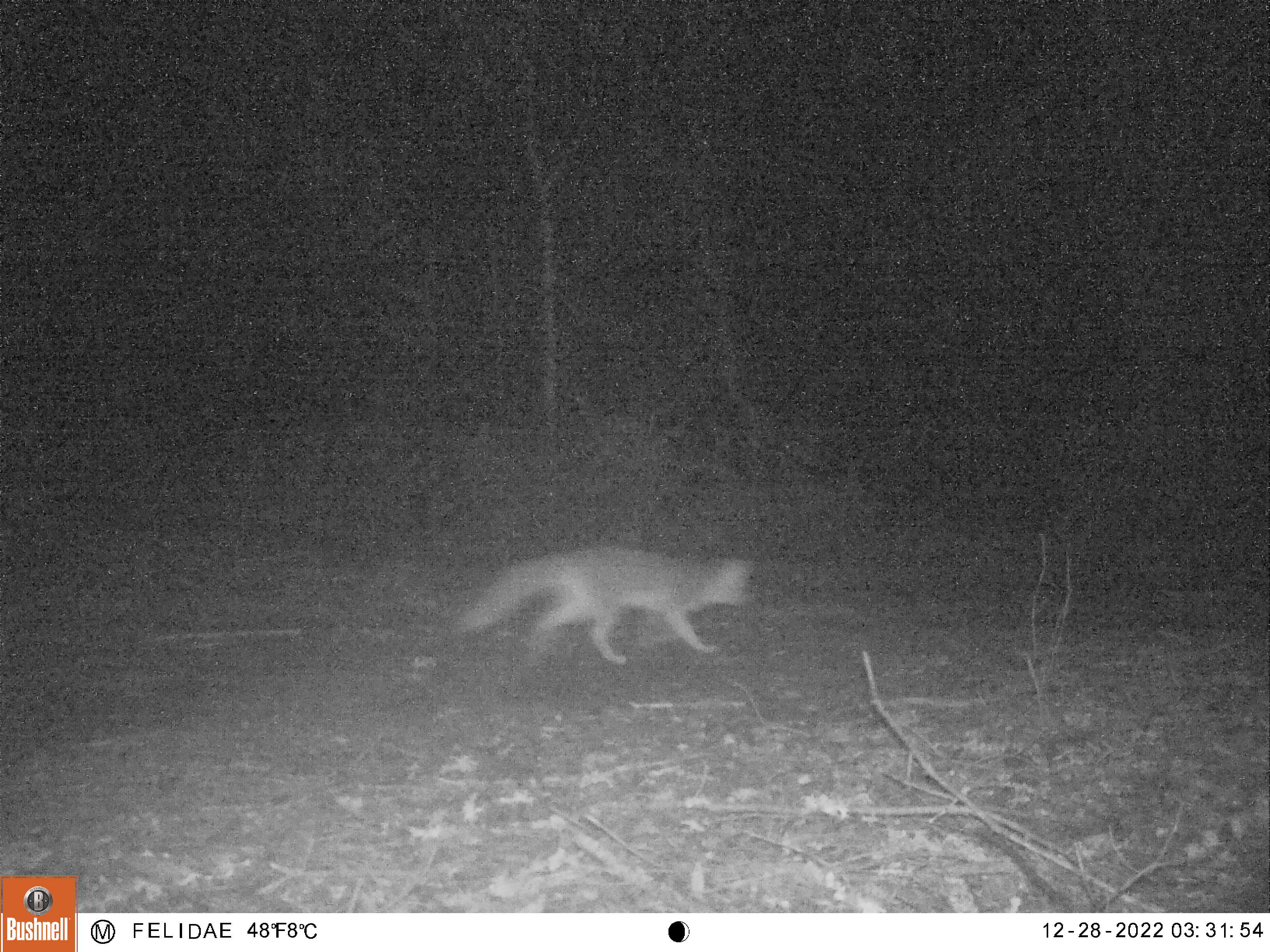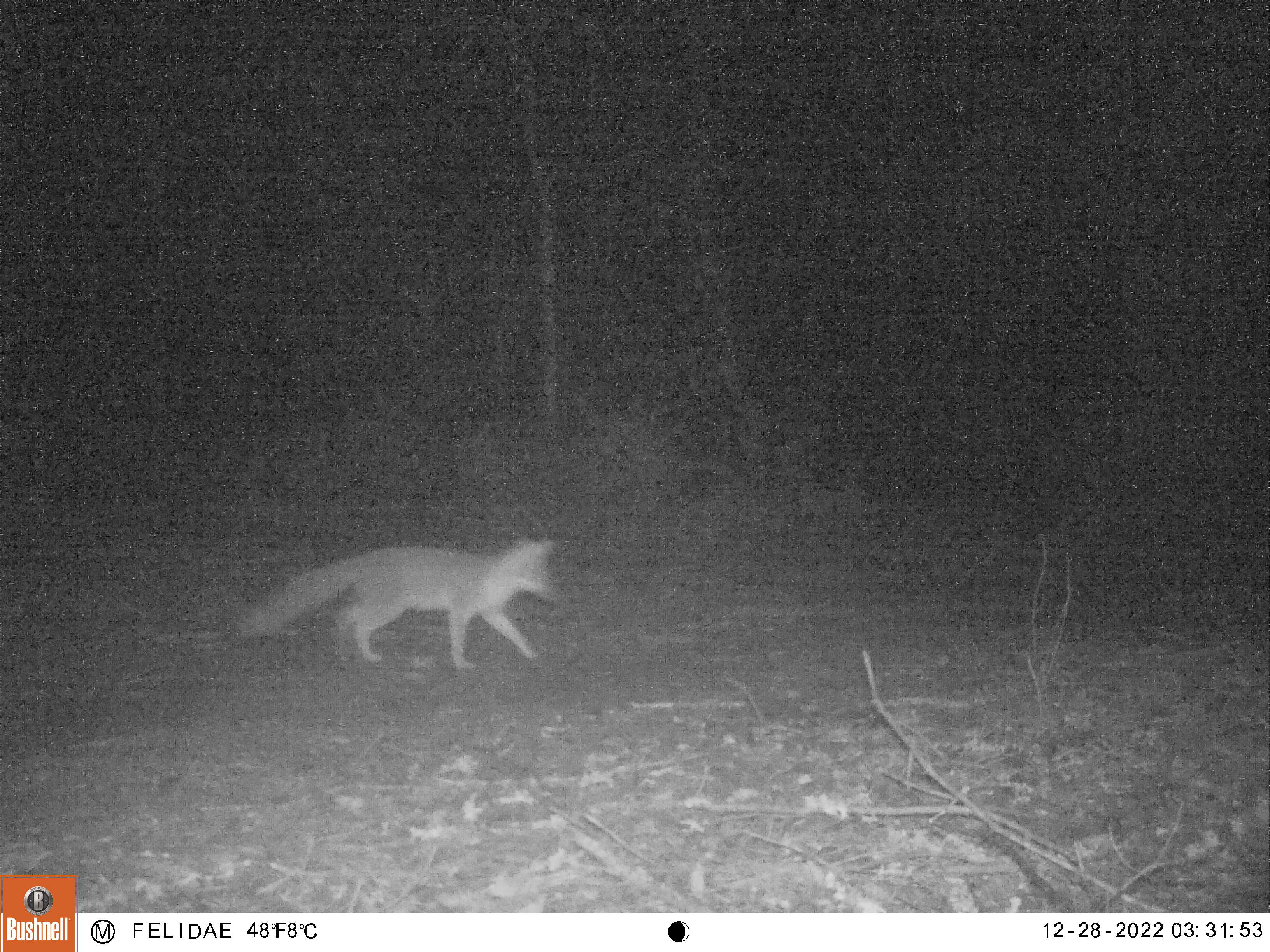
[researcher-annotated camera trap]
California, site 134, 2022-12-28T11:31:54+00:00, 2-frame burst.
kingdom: Animalia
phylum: Chordata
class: Mammalia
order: Carnivora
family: Canidae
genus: Urocyon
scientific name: Urocyon cinereoargenteus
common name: gray fox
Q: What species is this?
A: Gray fox (Urocyon cinereoargenteus).